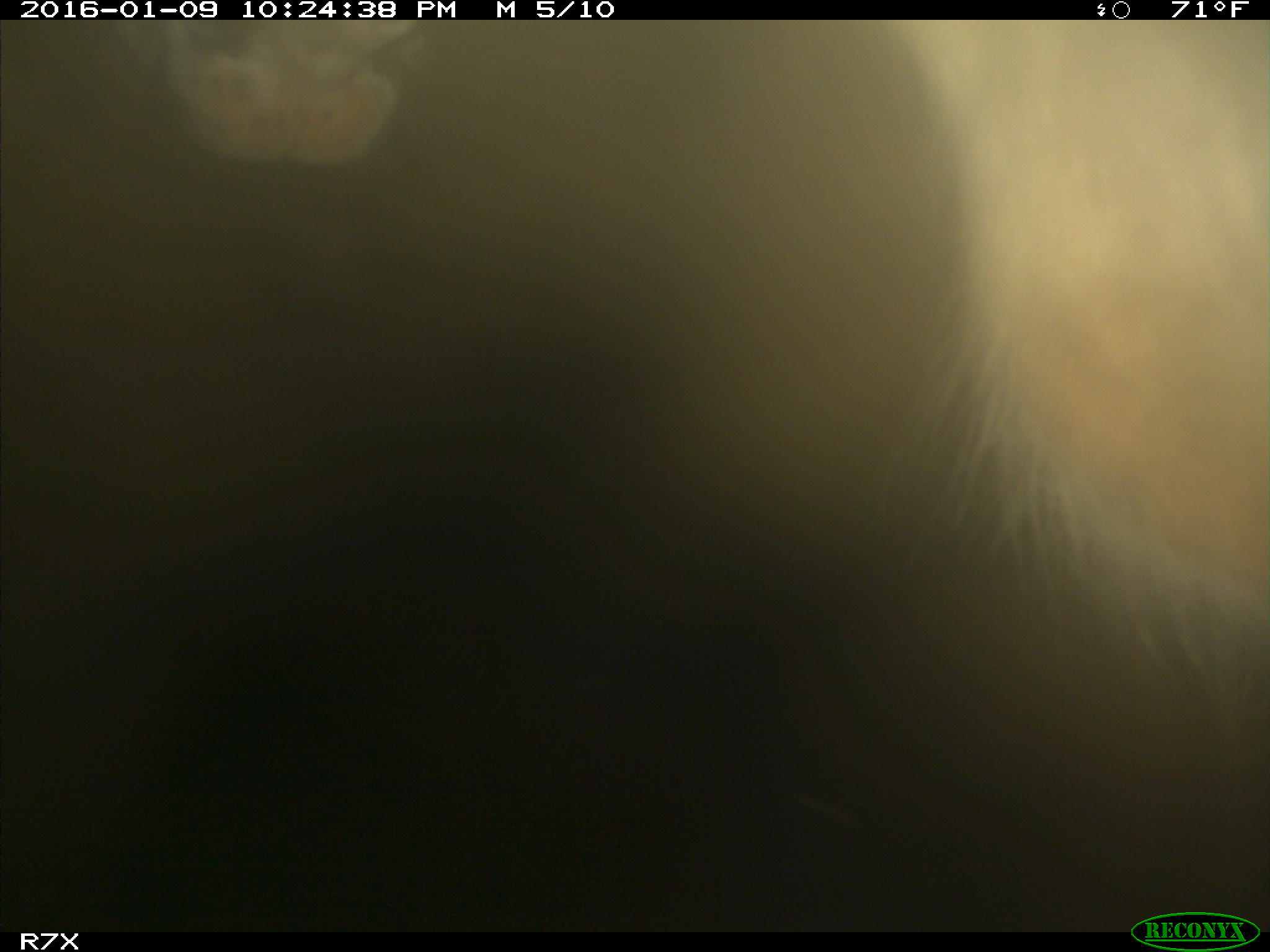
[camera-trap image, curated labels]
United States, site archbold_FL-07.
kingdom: Animalia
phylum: Chordata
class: Mammalia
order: Artiodactyla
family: Bovidae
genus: Bos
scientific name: Bos taurus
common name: domestic cow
Bos taurus (domestic cow).